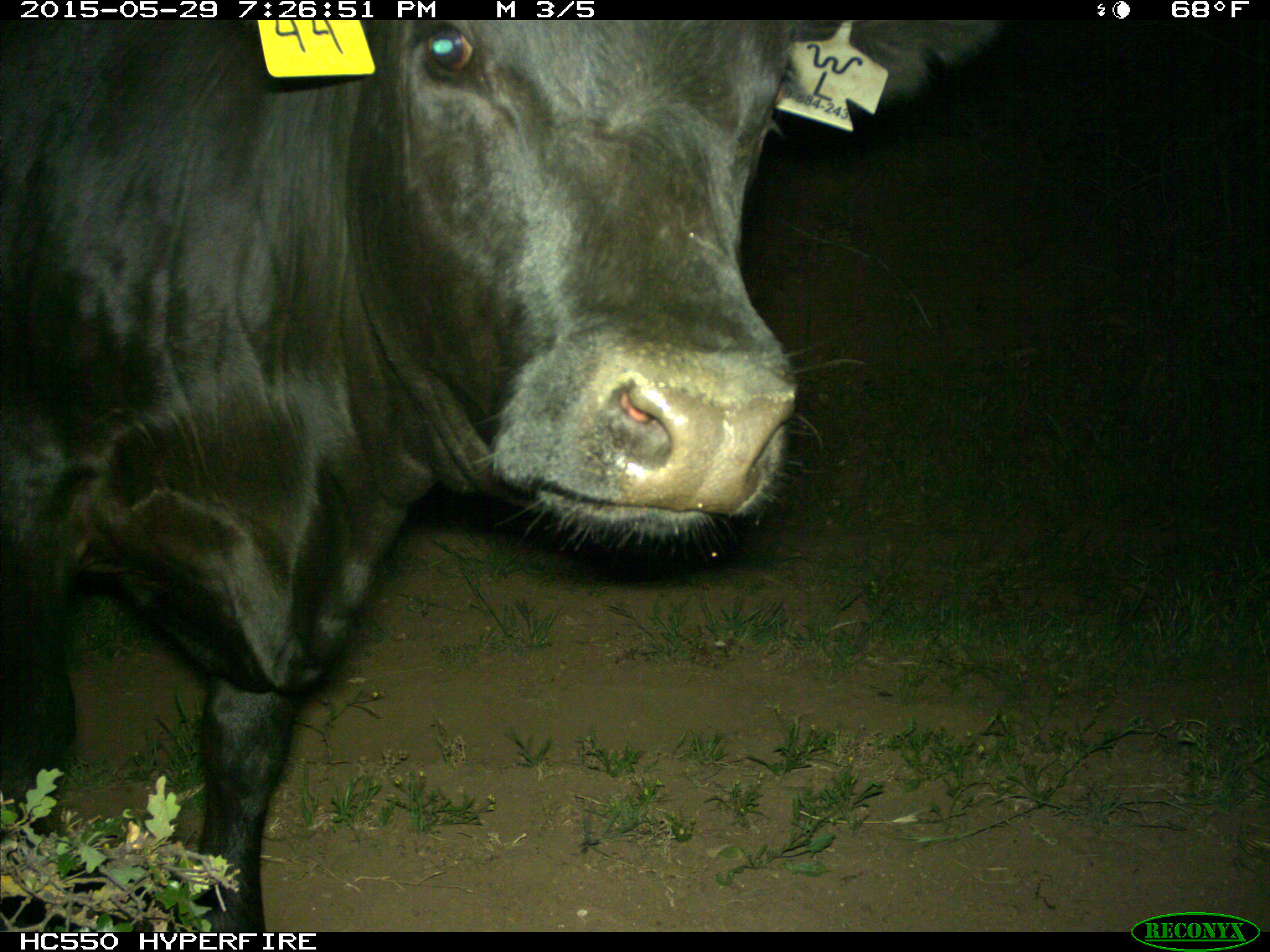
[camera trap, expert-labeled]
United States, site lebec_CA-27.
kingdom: Animalia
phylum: Chordata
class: Mammalia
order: Artiodactyla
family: Bovidae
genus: Bos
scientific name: Bos taurus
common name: domestic cow